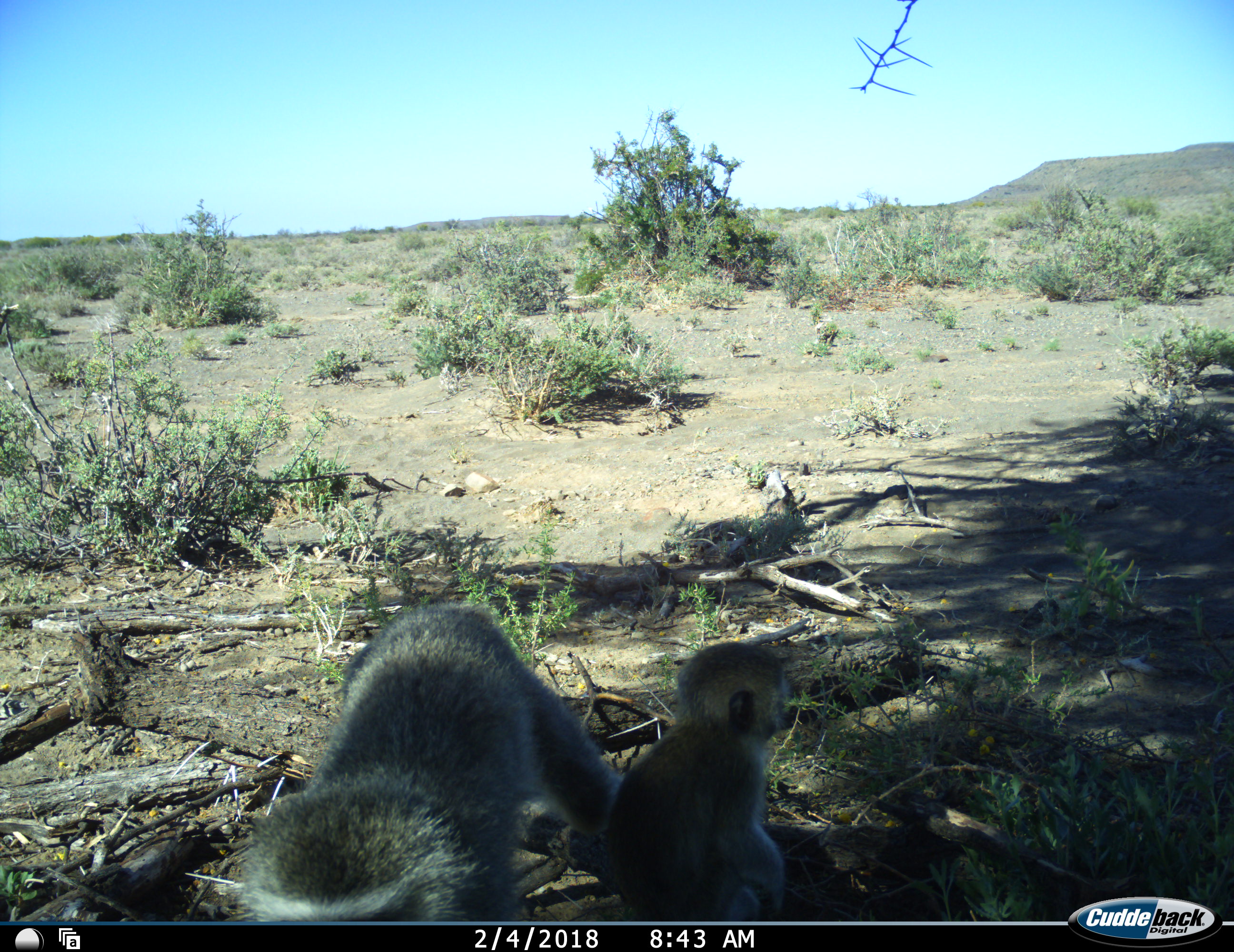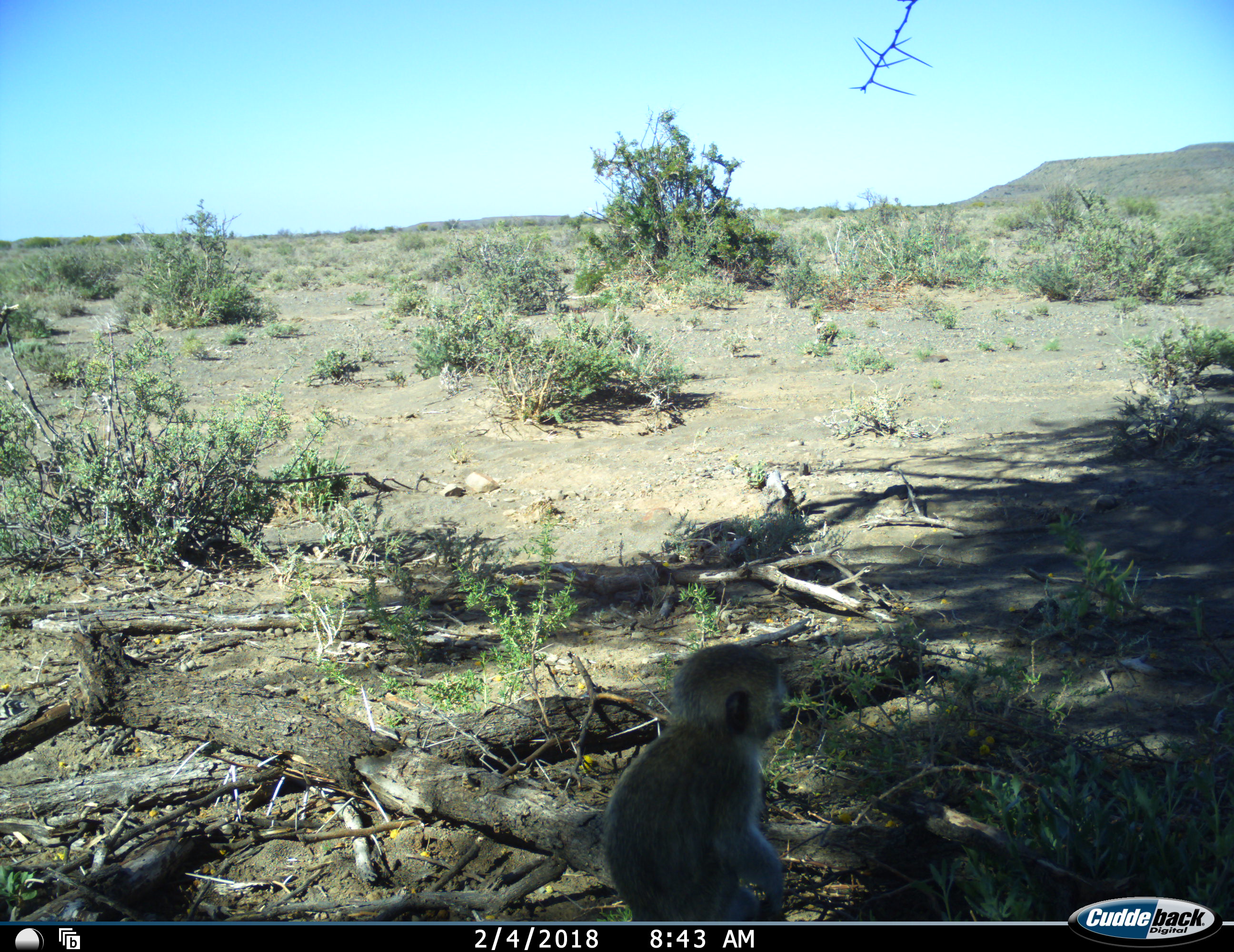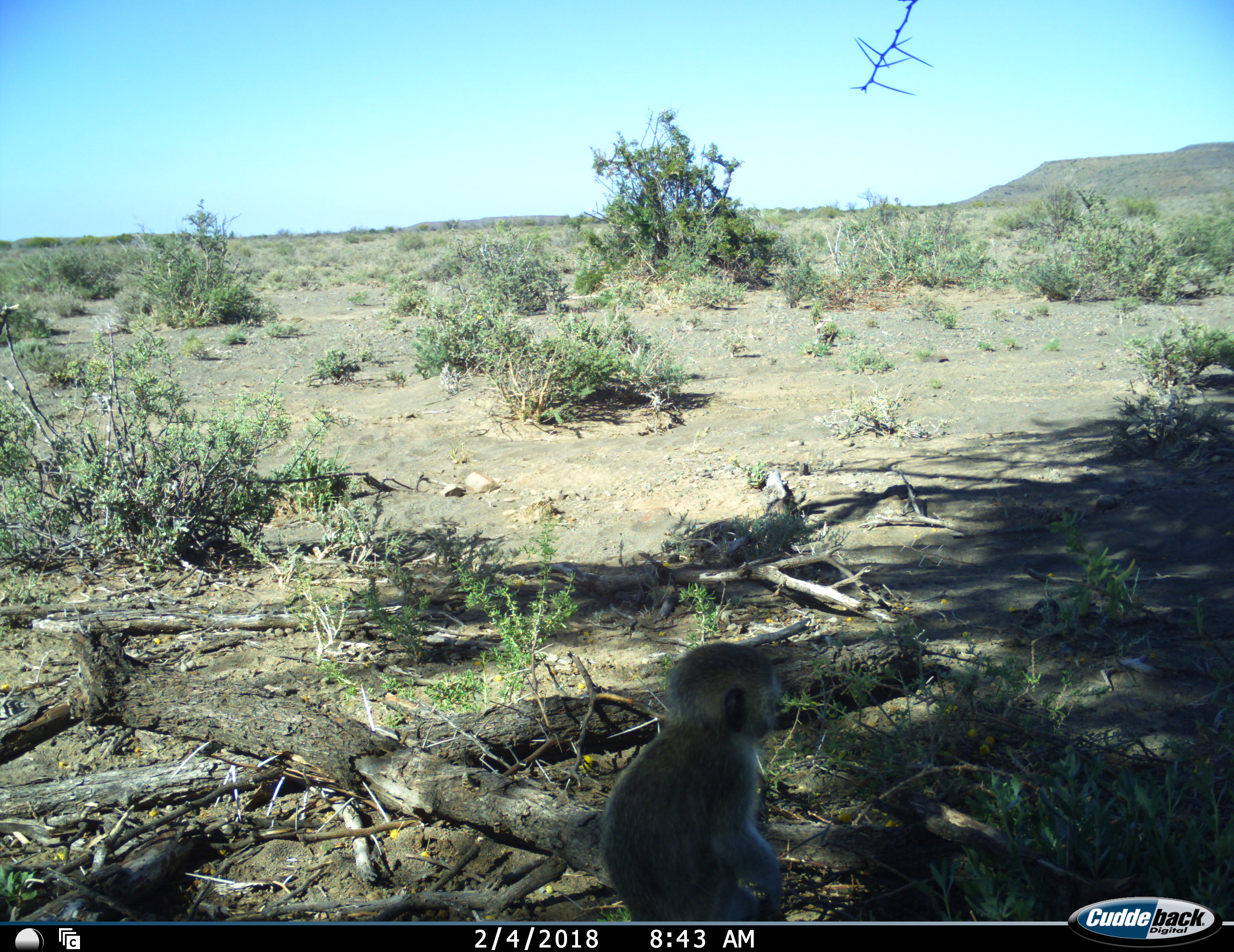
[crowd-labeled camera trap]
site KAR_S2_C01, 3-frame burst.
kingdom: Animalia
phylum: Chordata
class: Mammalia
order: Primates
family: Cercopithecidae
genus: Chlorocebus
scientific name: Chlorocebus pygerythrus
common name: vervet monkey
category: monkeyvervet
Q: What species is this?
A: Monkeyvervet (vervet monkey) (Chlorocebus pygerythrus).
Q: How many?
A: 2.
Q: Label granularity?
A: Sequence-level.